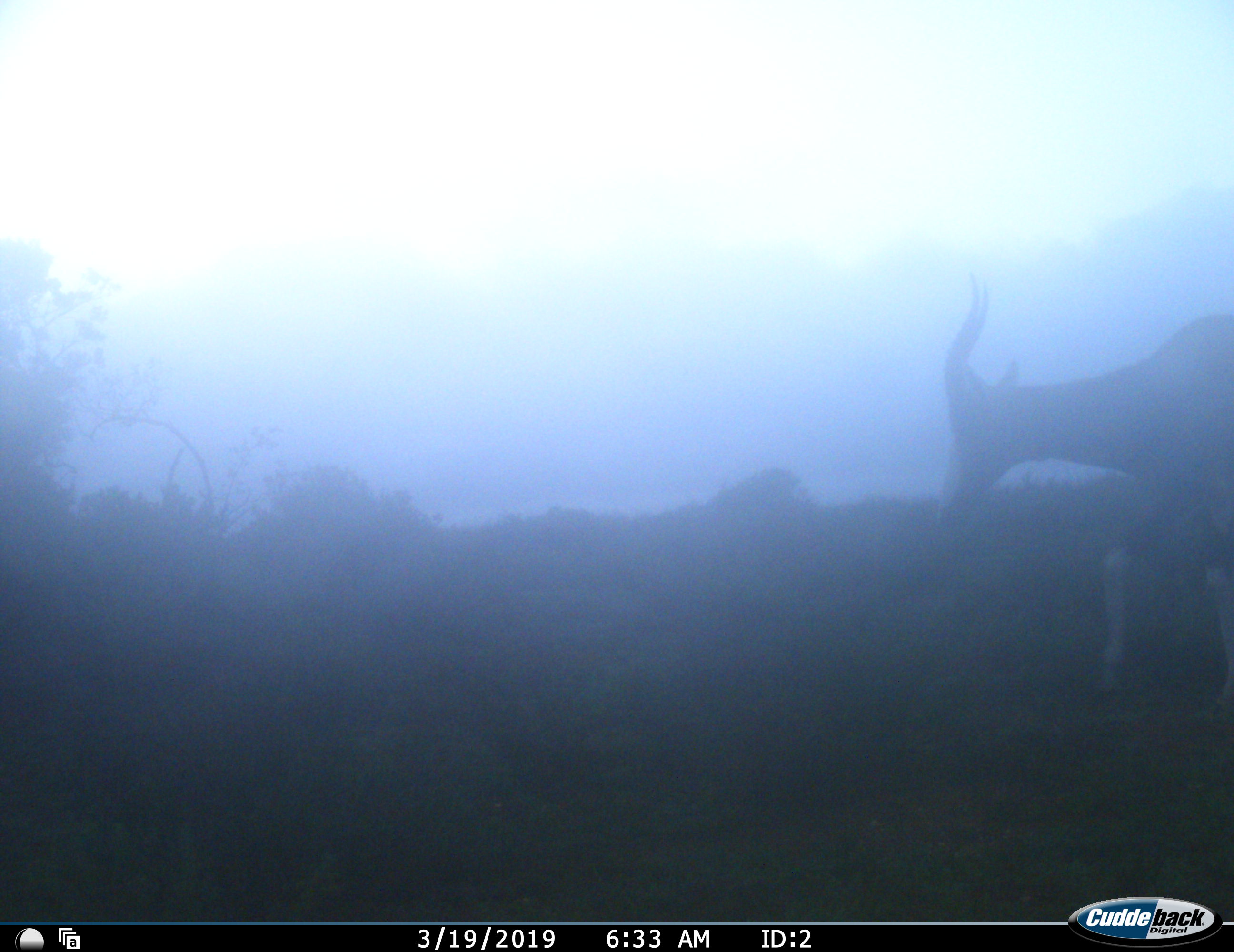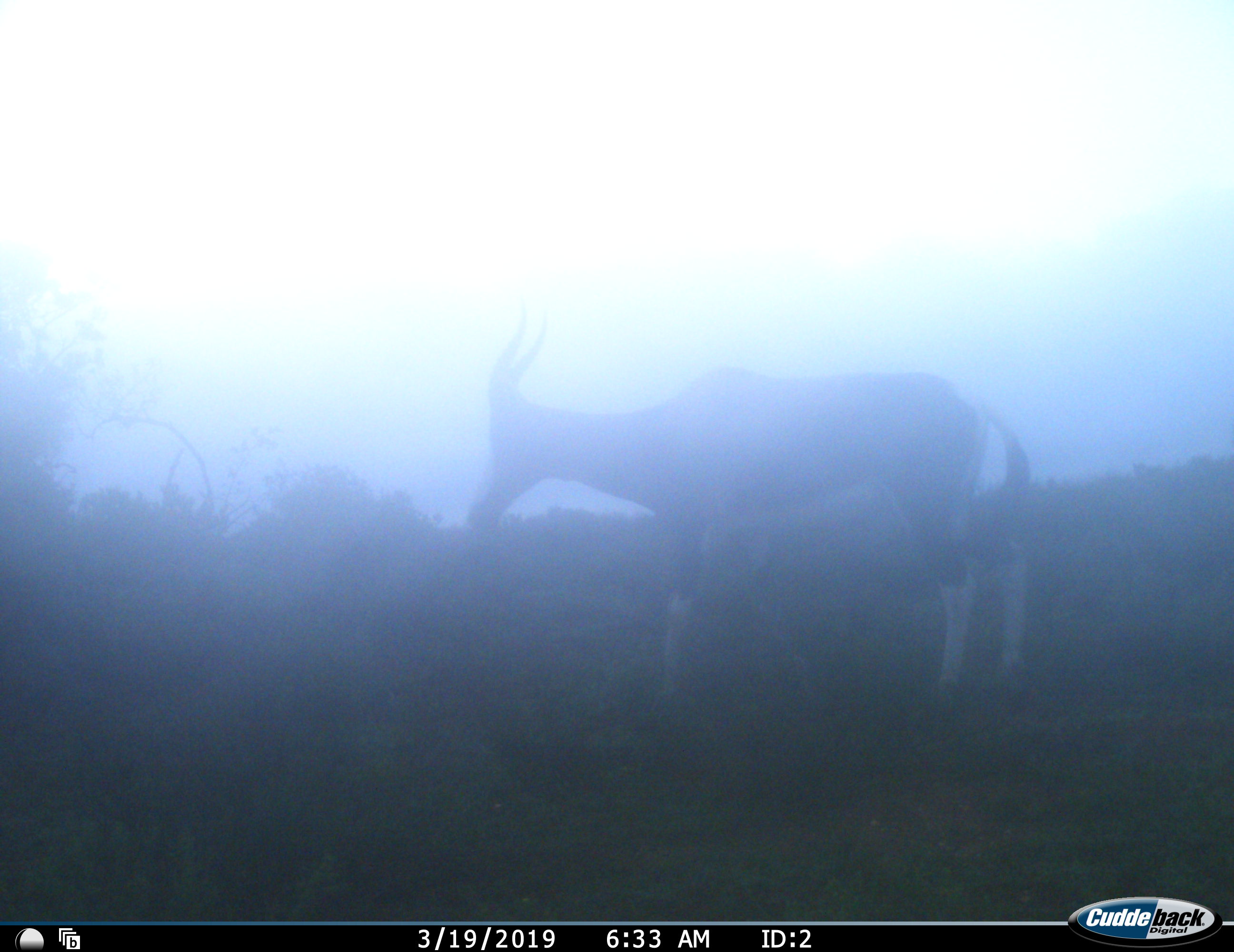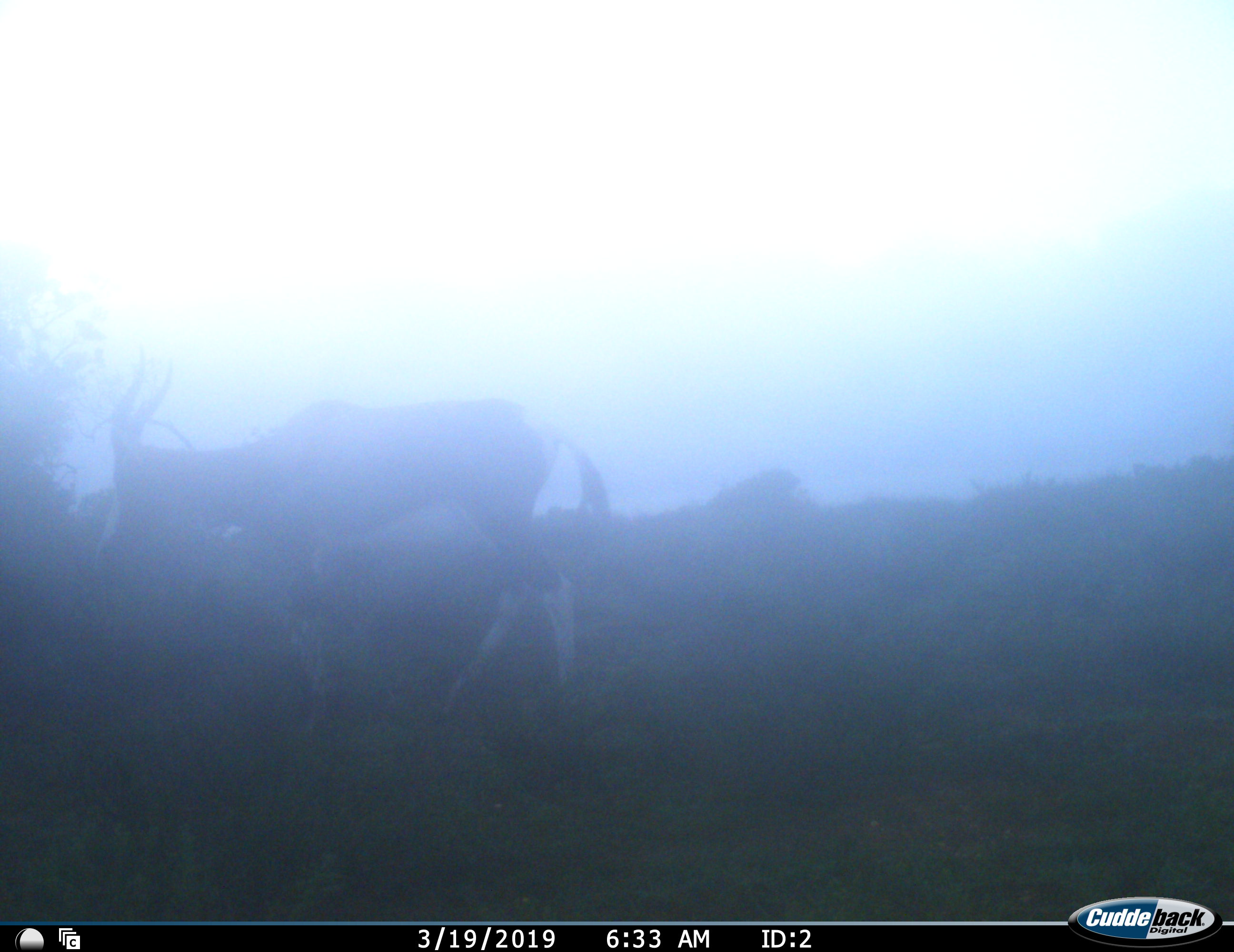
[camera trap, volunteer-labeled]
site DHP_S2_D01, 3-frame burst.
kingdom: Animalia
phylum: Chordata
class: Mammalia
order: Artiodactyla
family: Bovidae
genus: Damaliscus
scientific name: Damaliscus pygargus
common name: bontebok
Bontebok (Damaliscus pygargus), count 1. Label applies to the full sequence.